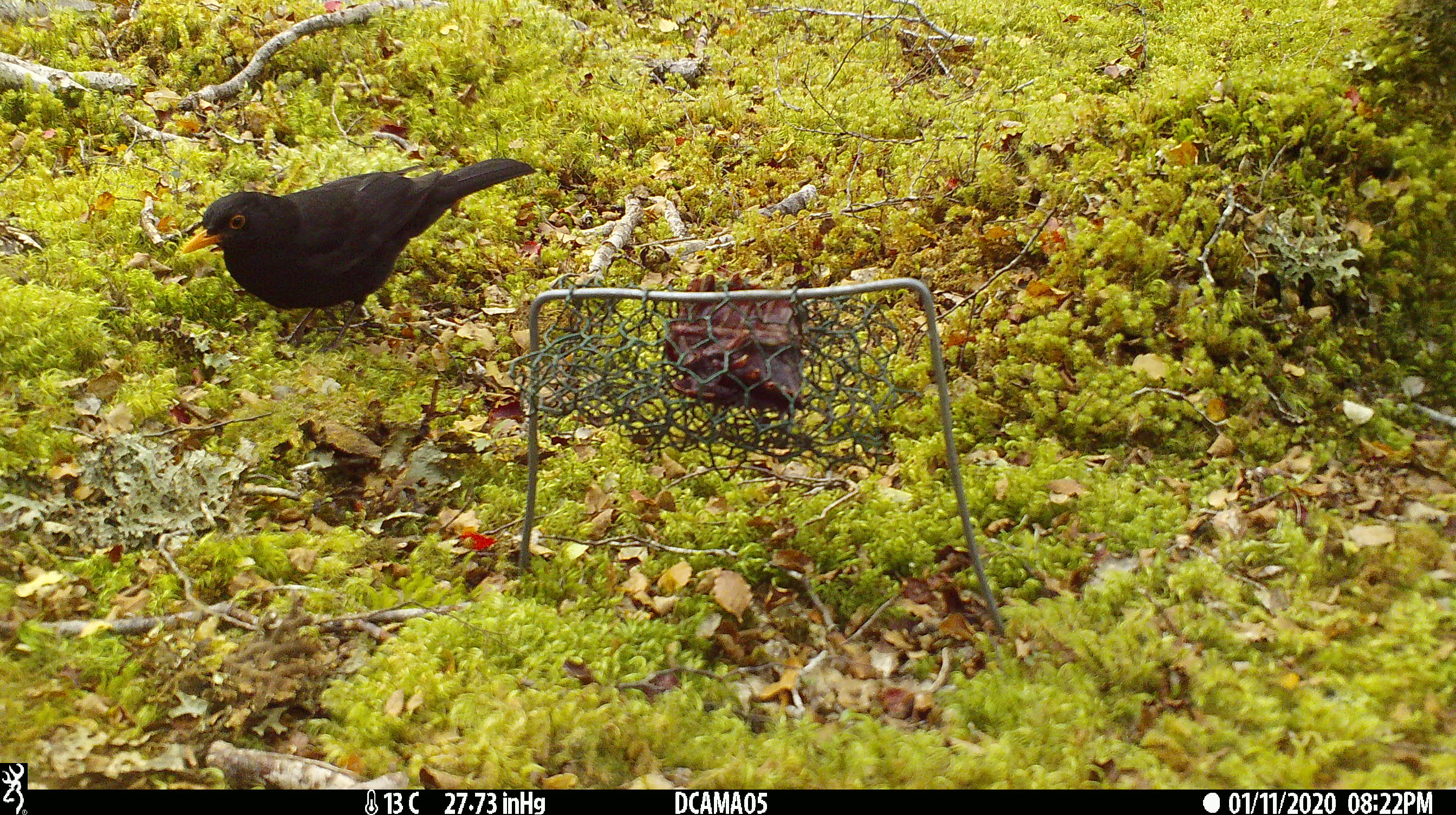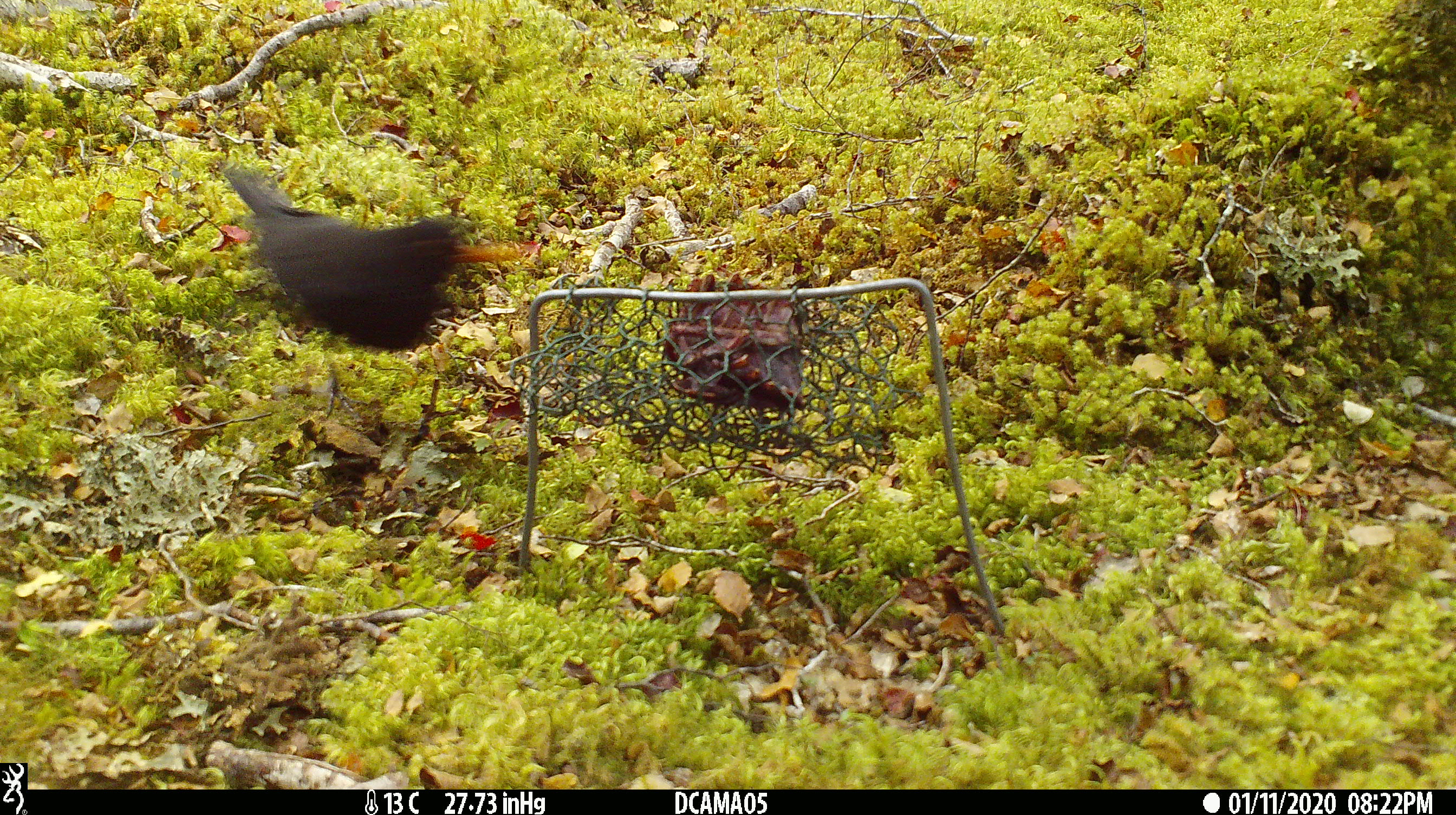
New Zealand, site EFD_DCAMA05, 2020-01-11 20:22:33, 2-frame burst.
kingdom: Animalia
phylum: Chordata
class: Aves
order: Passeriformes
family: Turdidae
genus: Turdus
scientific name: Turdus merula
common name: eurasian blackbird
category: blackbird